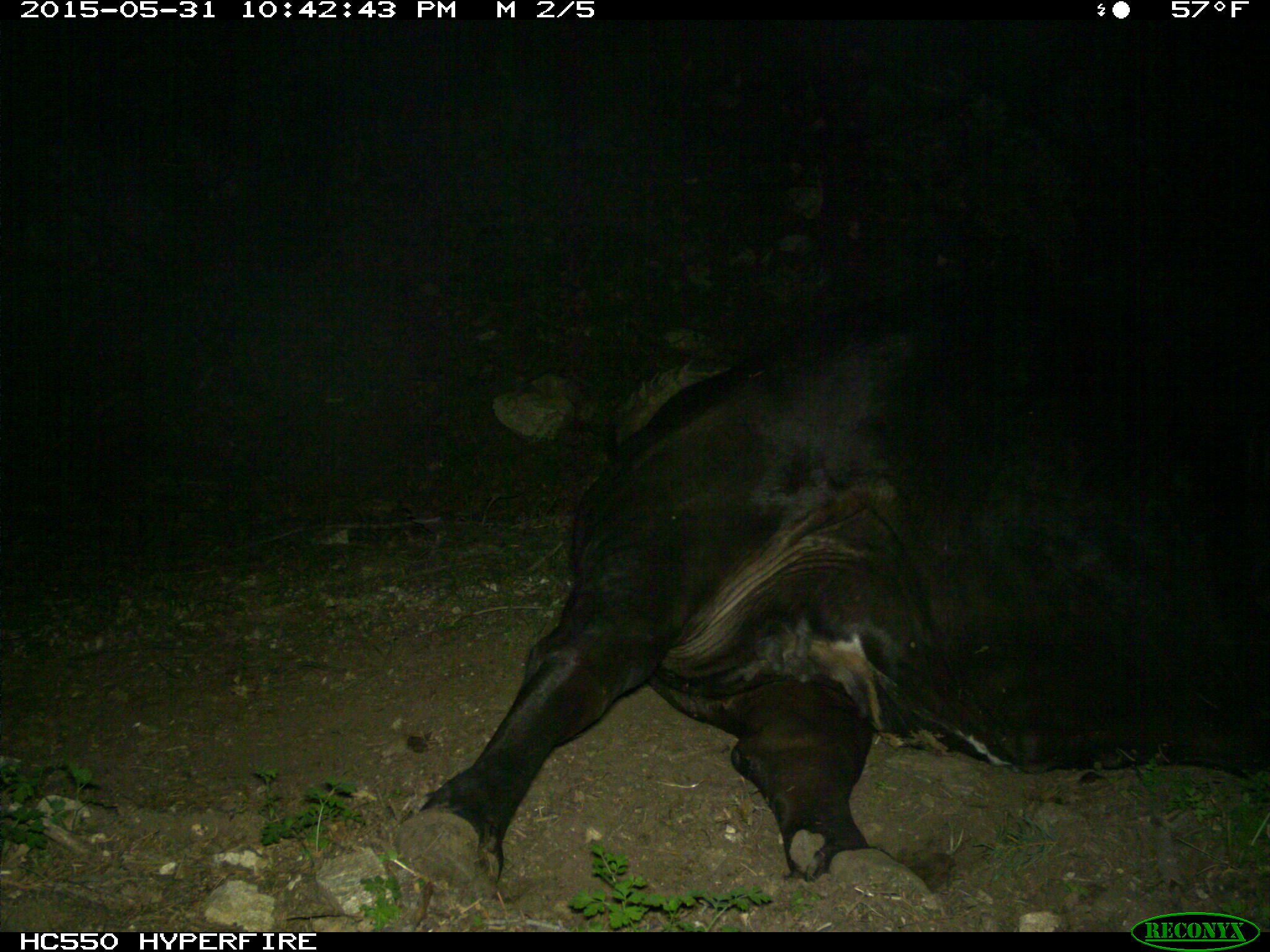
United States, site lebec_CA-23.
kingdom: Animalia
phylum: Chordata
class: Mammalia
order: Artiodactyla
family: Bovidae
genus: Bos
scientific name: Bos taurus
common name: domestic cow